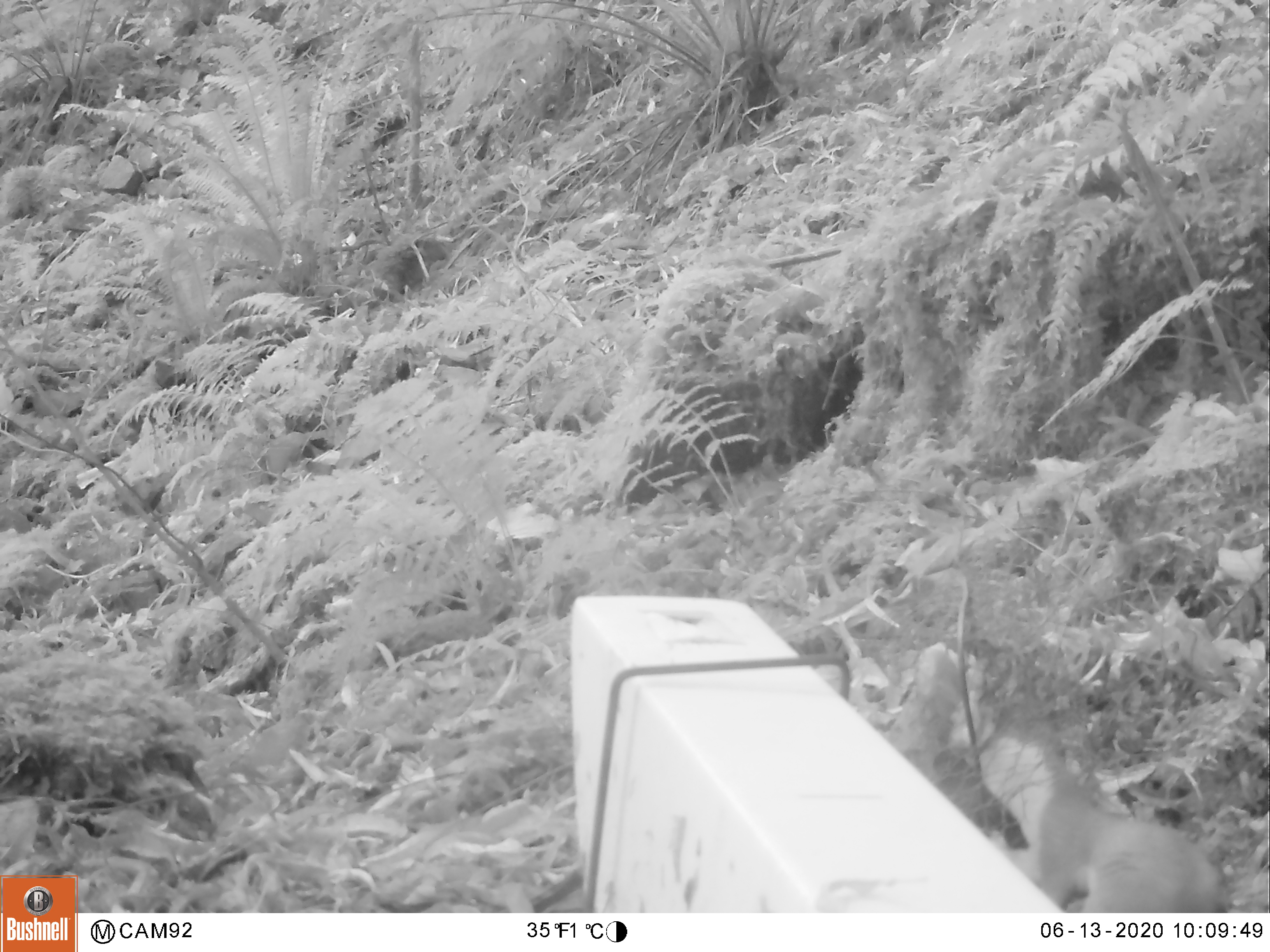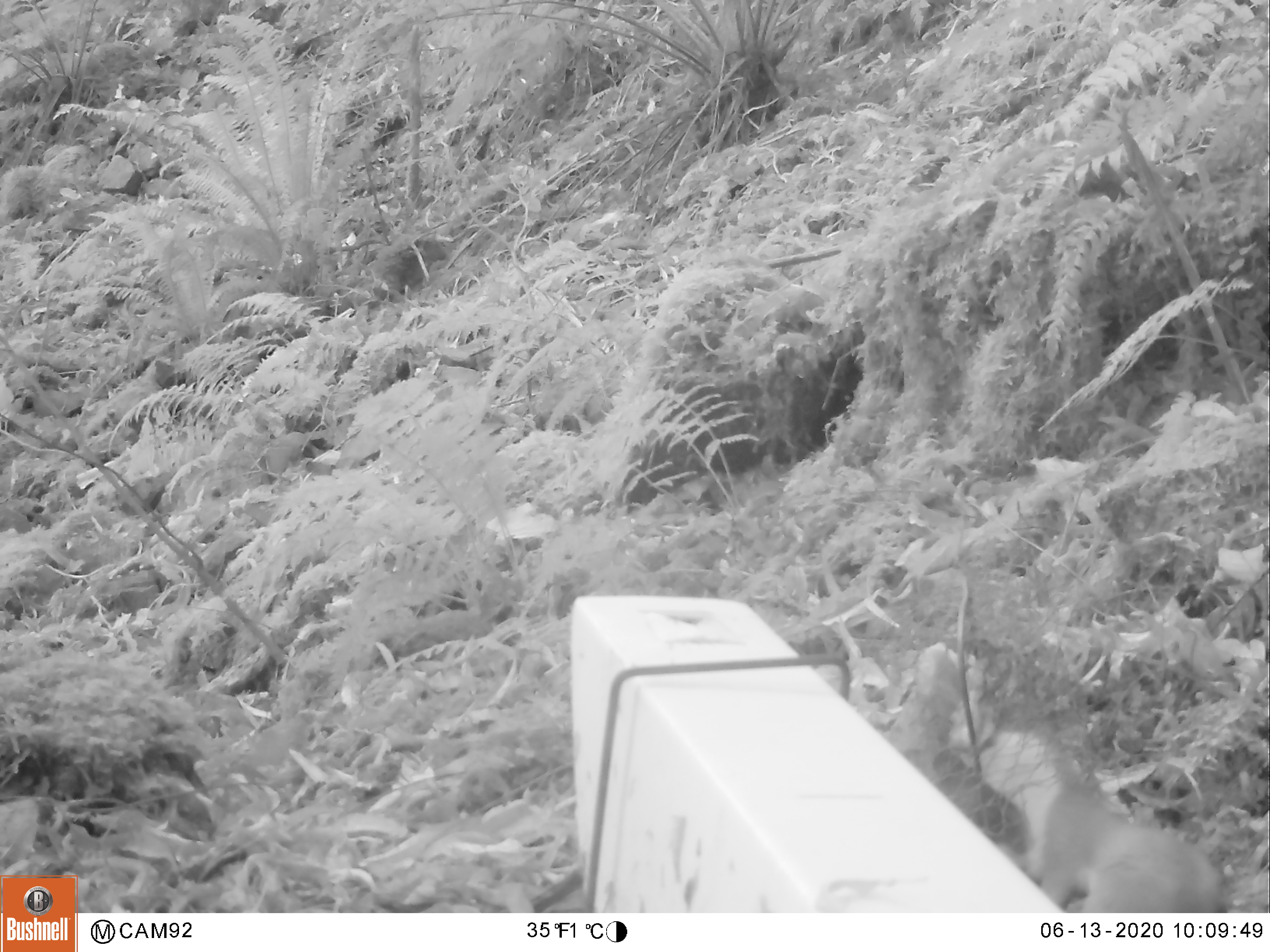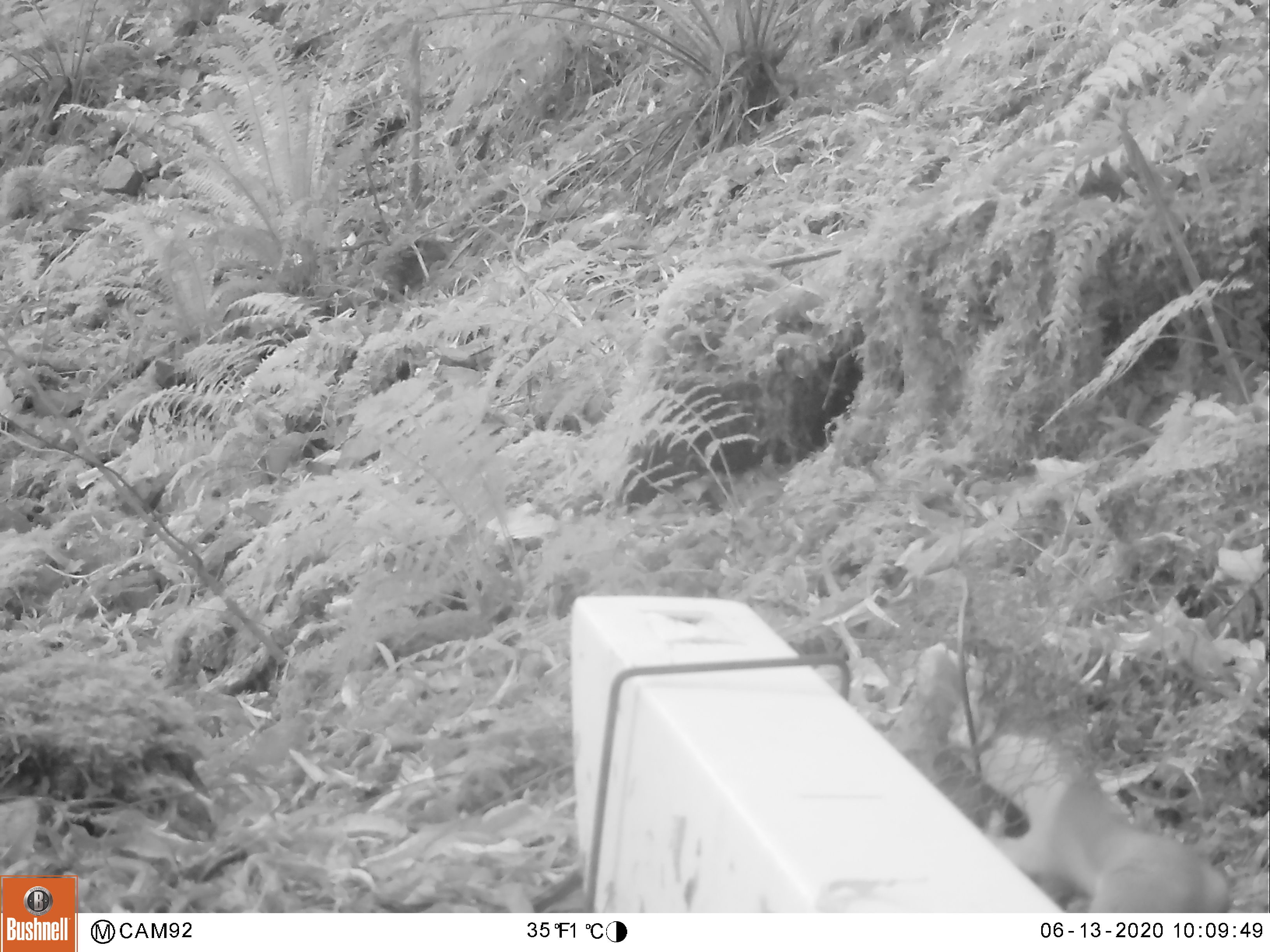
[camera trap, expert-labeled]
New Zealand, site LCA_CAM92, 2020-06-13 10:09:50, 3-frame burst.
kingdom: Animalia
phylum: Chordata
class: Mammalia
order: Carnivora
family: Mustelidae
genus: Mustela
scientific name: Mustela erminea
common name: stoat